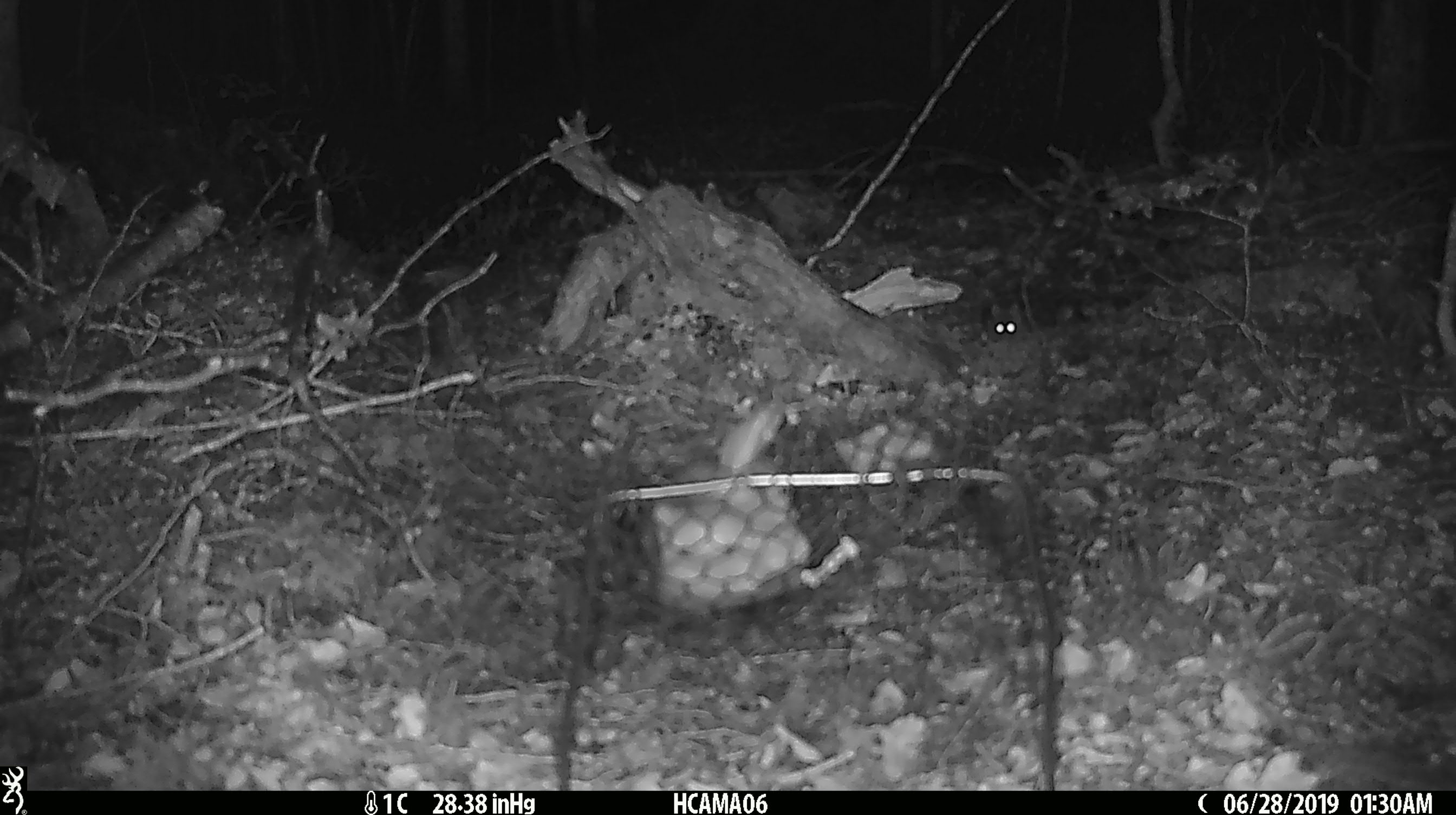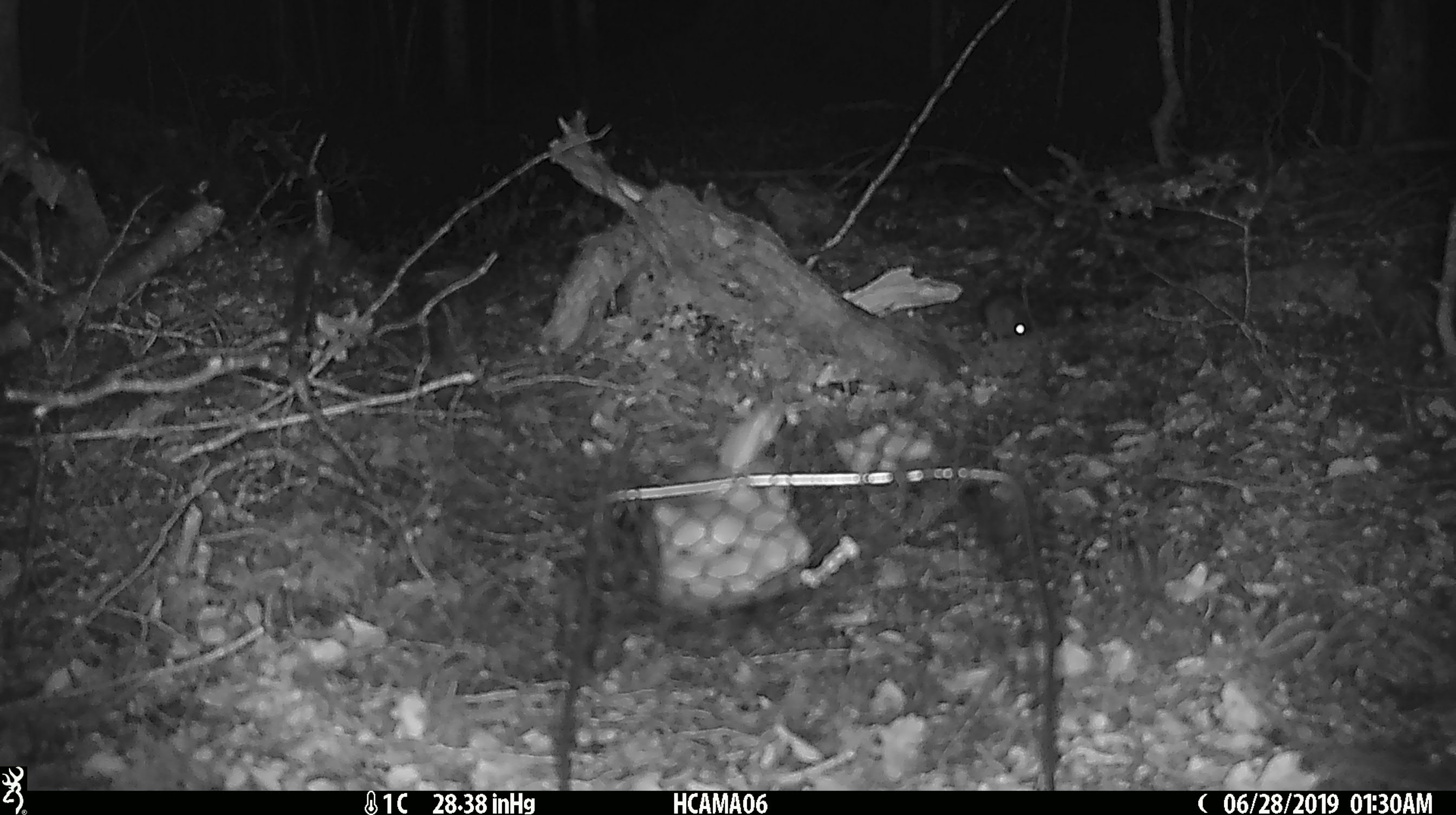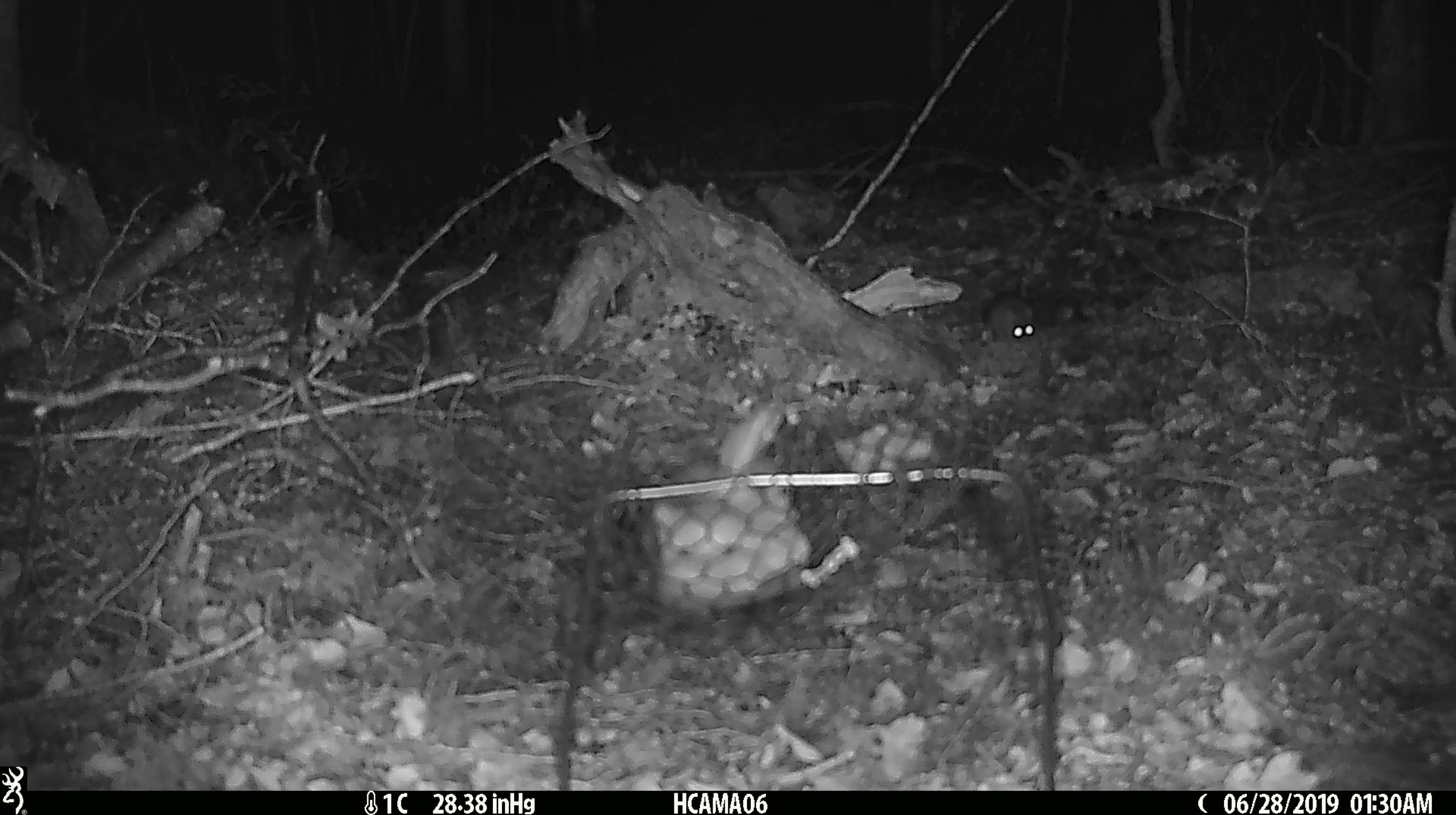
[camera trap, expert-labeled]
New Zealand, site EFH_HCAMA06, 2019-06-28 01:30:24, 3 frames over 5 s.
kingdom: Animalia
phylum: Chordata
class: Mammalia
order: Rodentia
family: Muridae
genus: Rattus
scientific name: Rattus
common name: rat